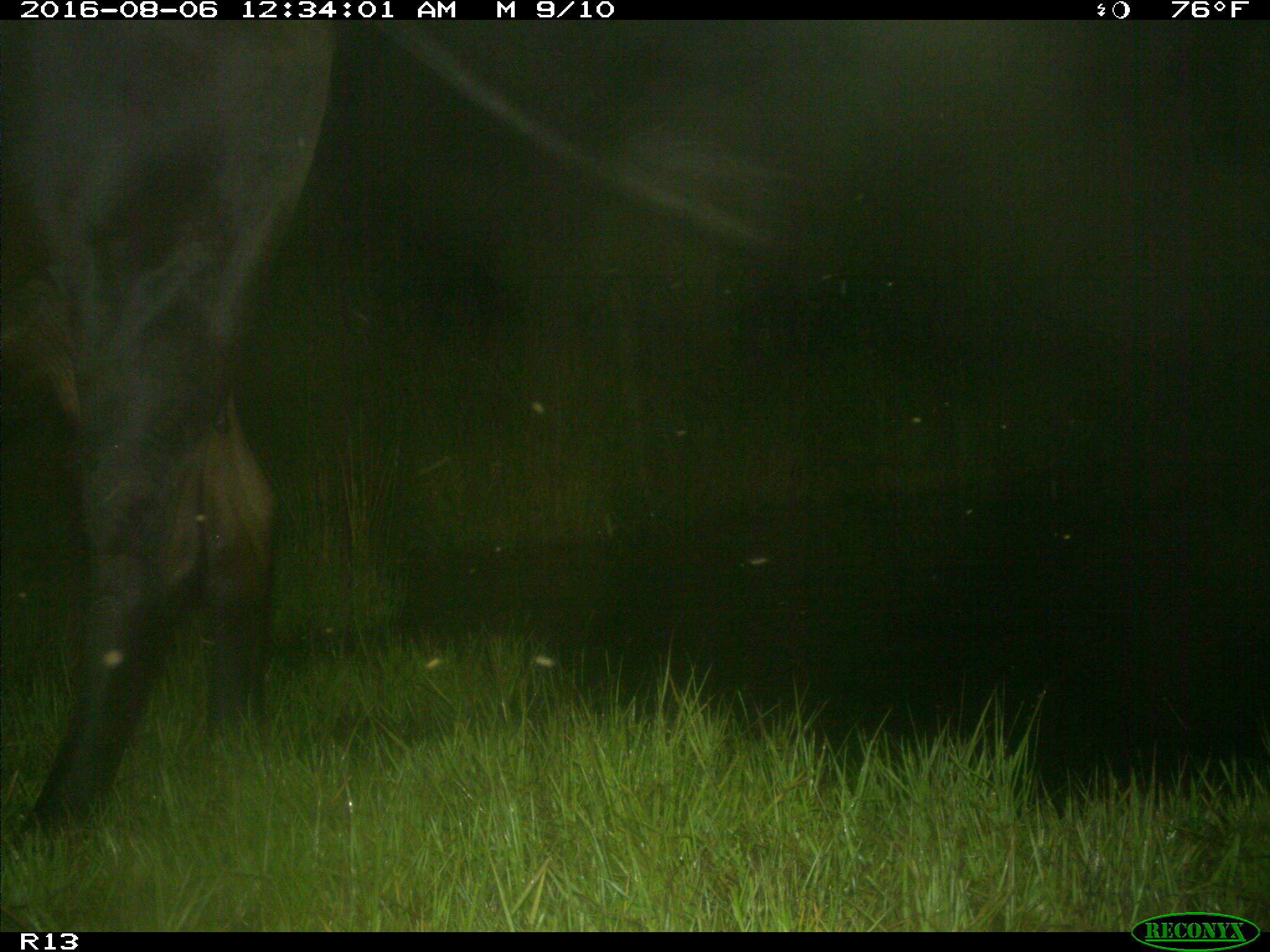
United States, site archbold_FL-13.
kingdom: Animalia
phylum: Chordata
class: Mammalia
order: Artiodactyla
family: Bovidae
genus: Bos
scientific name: Bos taurus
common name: domestic cow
Bos taurus (domestic cow).